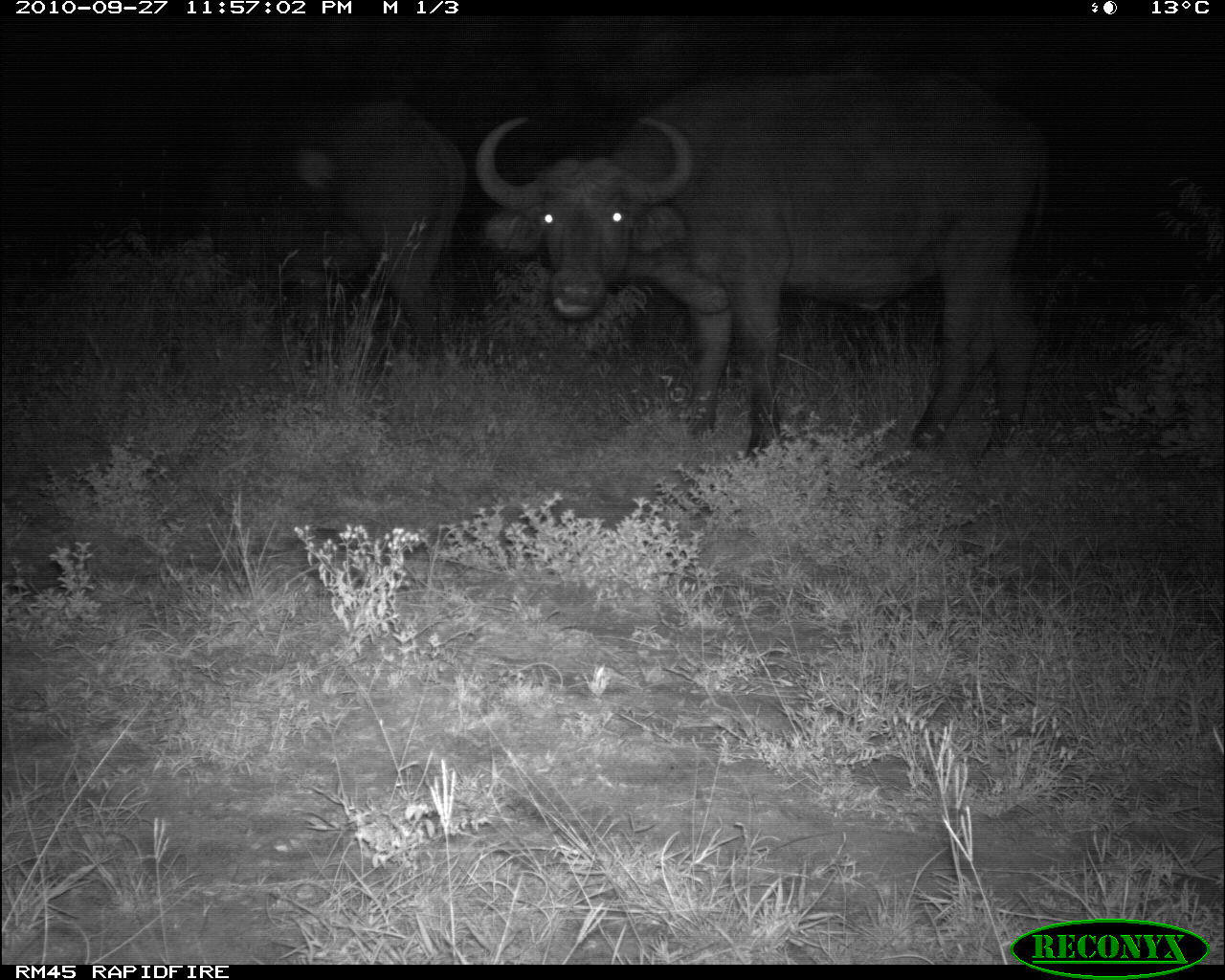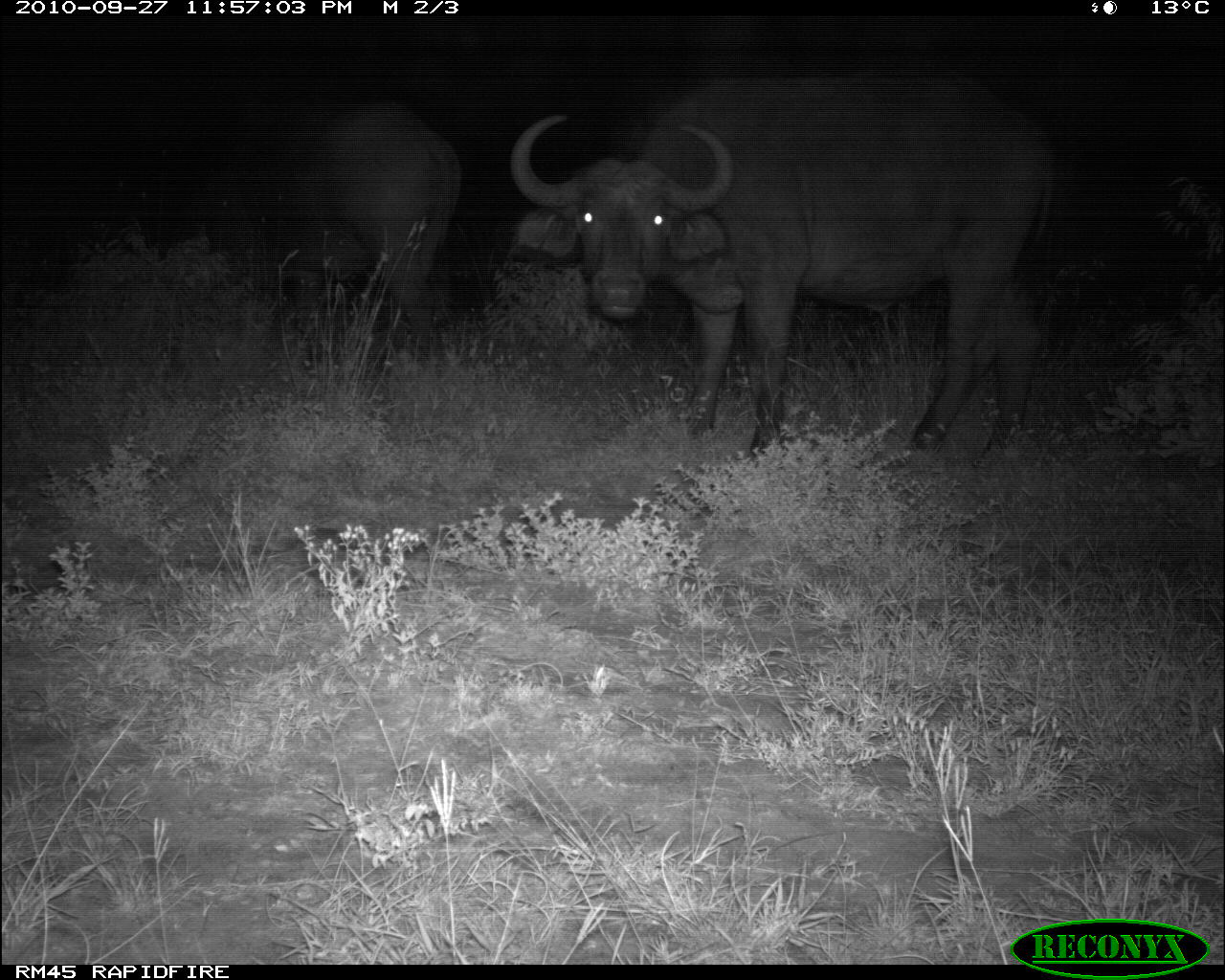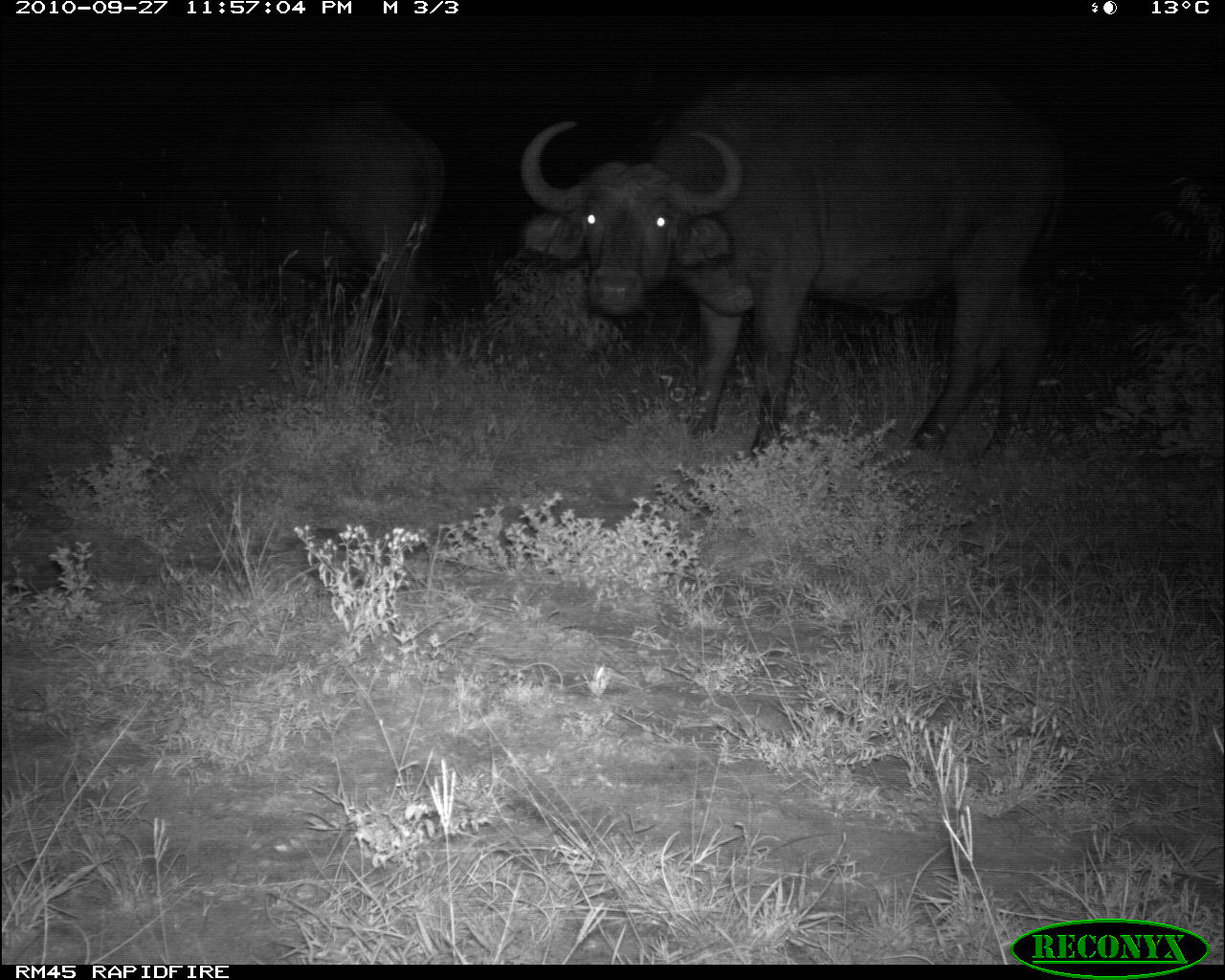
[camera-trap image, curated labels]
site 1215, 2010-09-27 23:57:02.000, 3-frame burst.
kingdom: Animalia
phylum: Chordata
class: Mammalia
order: Artiodactyla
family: Bovidae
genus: Syncerus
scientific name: Syncerus caffer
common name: african buffalo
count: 2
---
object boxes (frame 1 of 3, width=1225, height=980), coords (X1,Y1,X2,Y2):
syncerus caffer: (472,69,1038,458); (195,93,465,359)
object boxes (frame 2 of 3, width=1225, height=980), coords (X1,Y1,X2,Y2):
syncerus caffer: (511,68,1050,459); (167,100,459,347)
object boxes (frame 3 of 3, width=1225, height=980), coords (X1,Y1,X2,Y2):
syncerus caffer: (521,71,1062,451); (129,96,443,350)